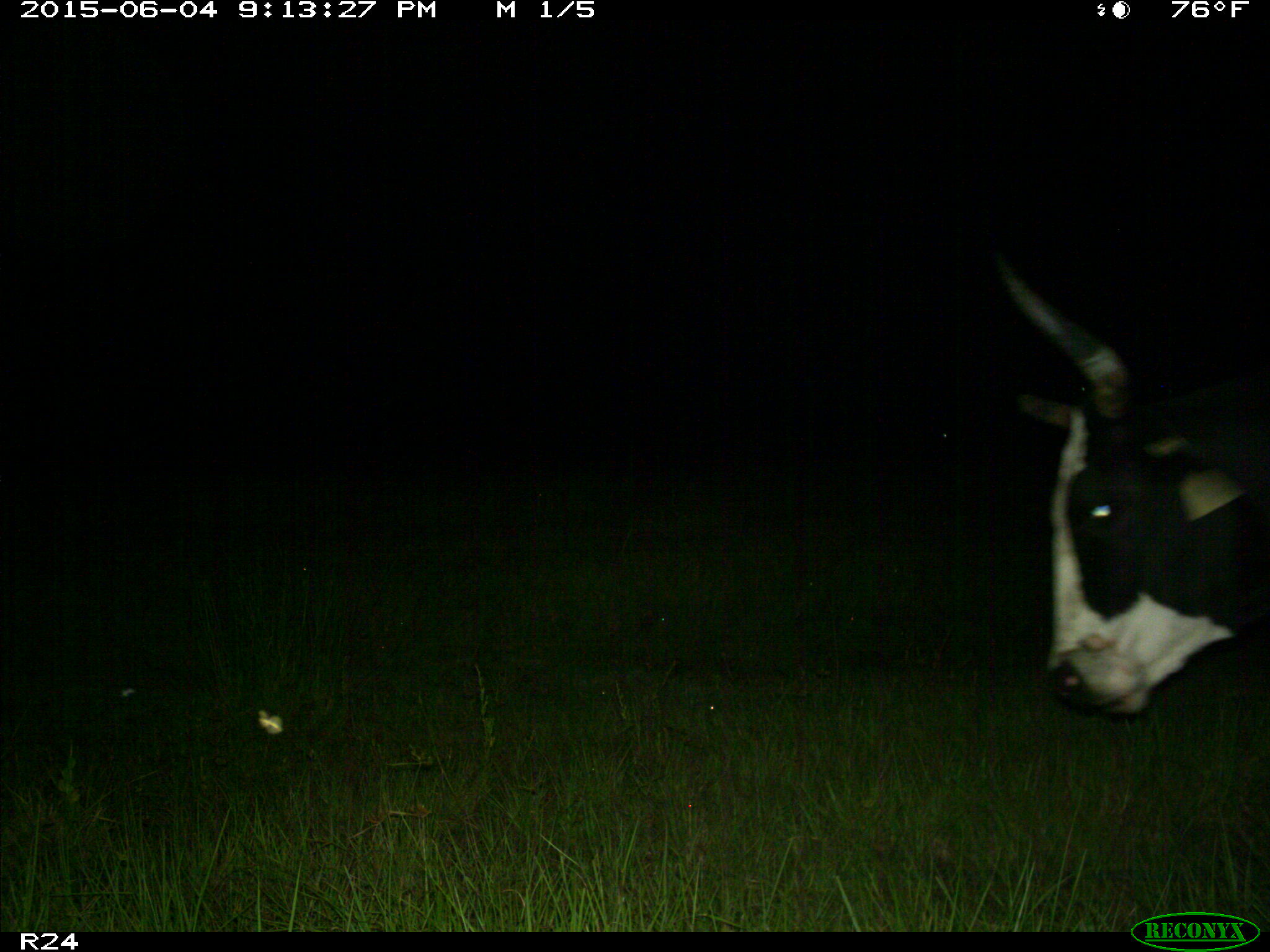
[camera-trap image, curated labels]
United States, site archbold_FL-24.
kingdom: Animalia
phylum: Chordata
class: Mammalia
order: Carnivora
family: Procyonidae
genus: Procyon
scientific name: Procyon lotor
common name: common raccoon